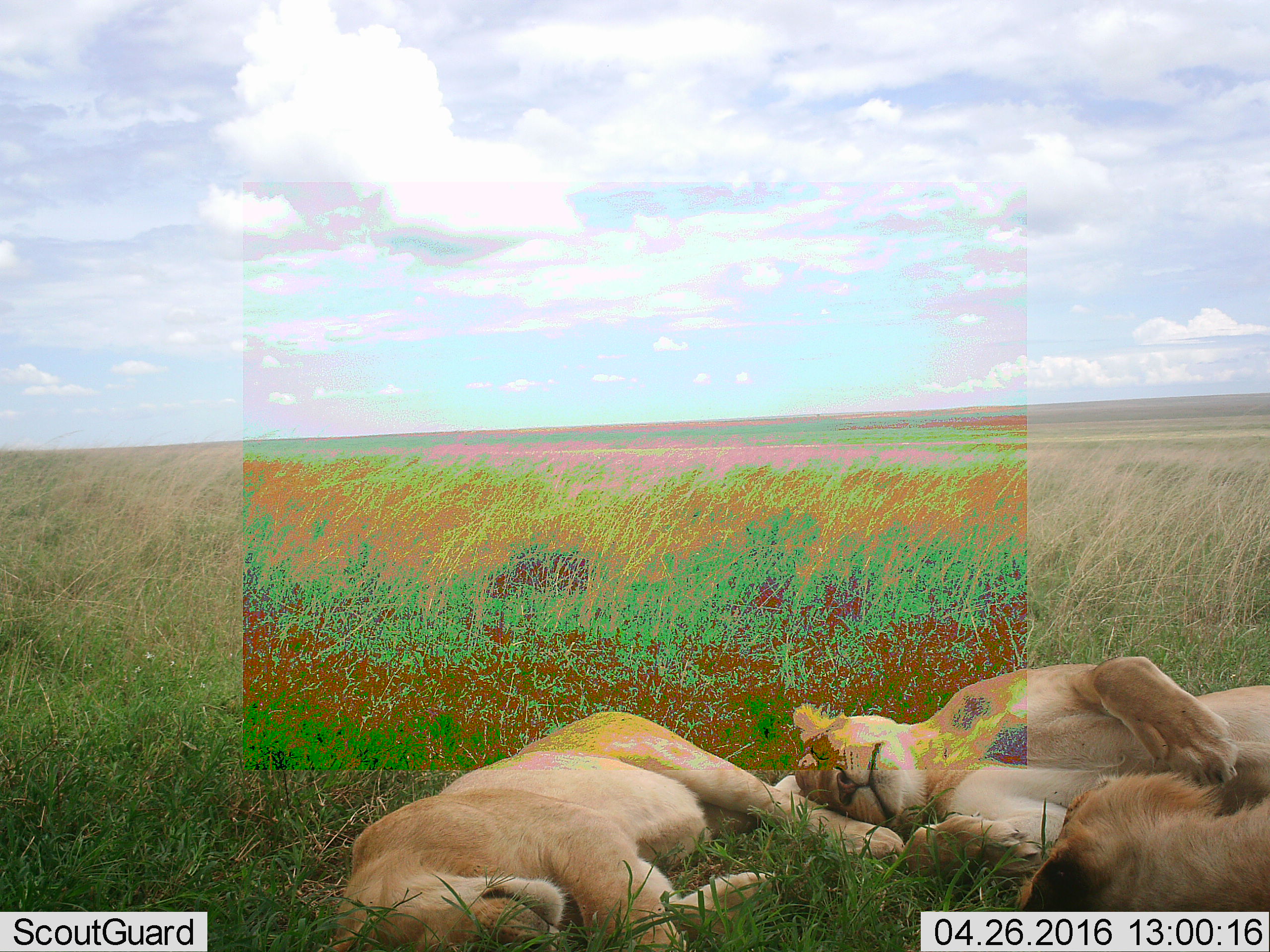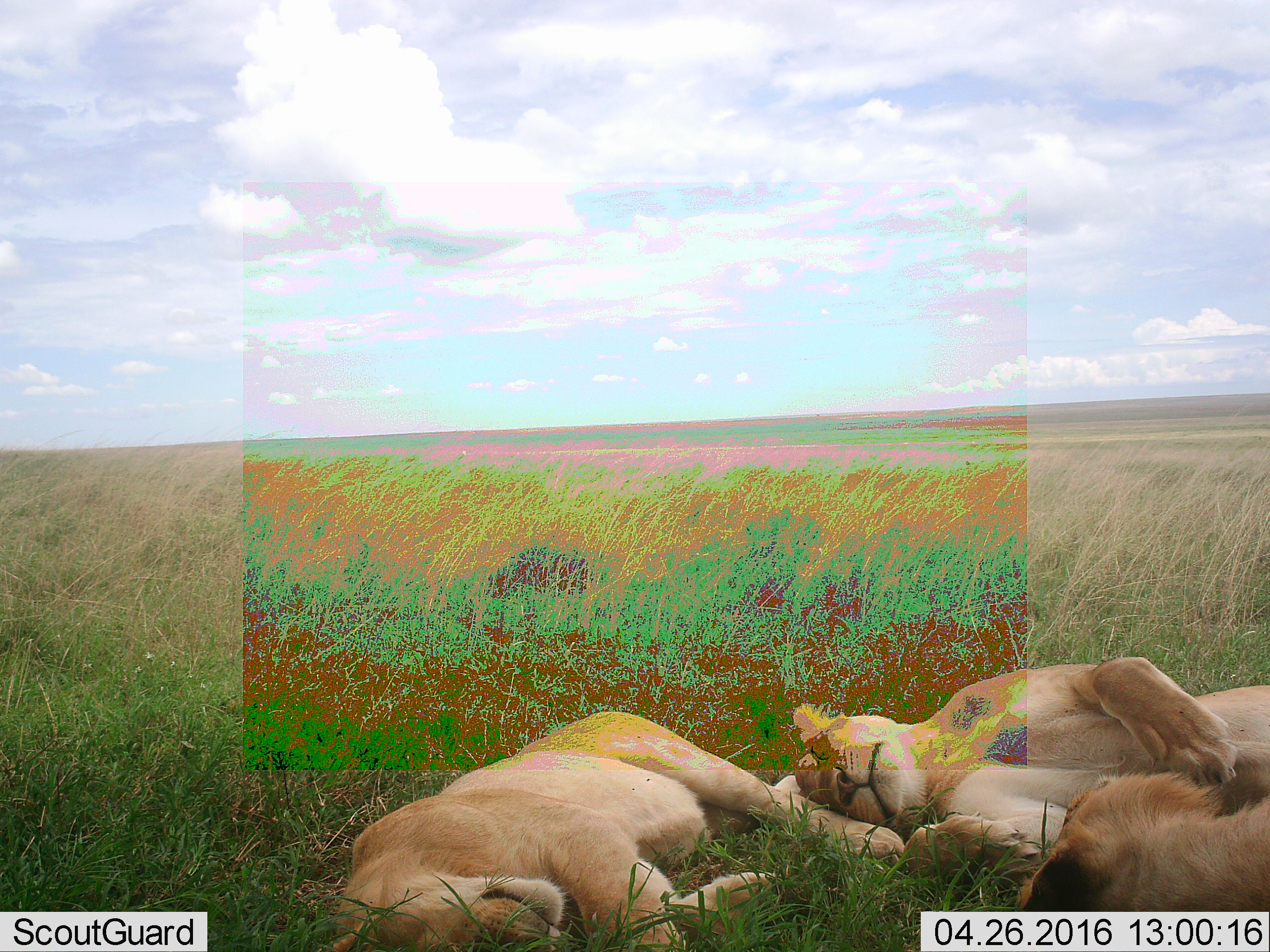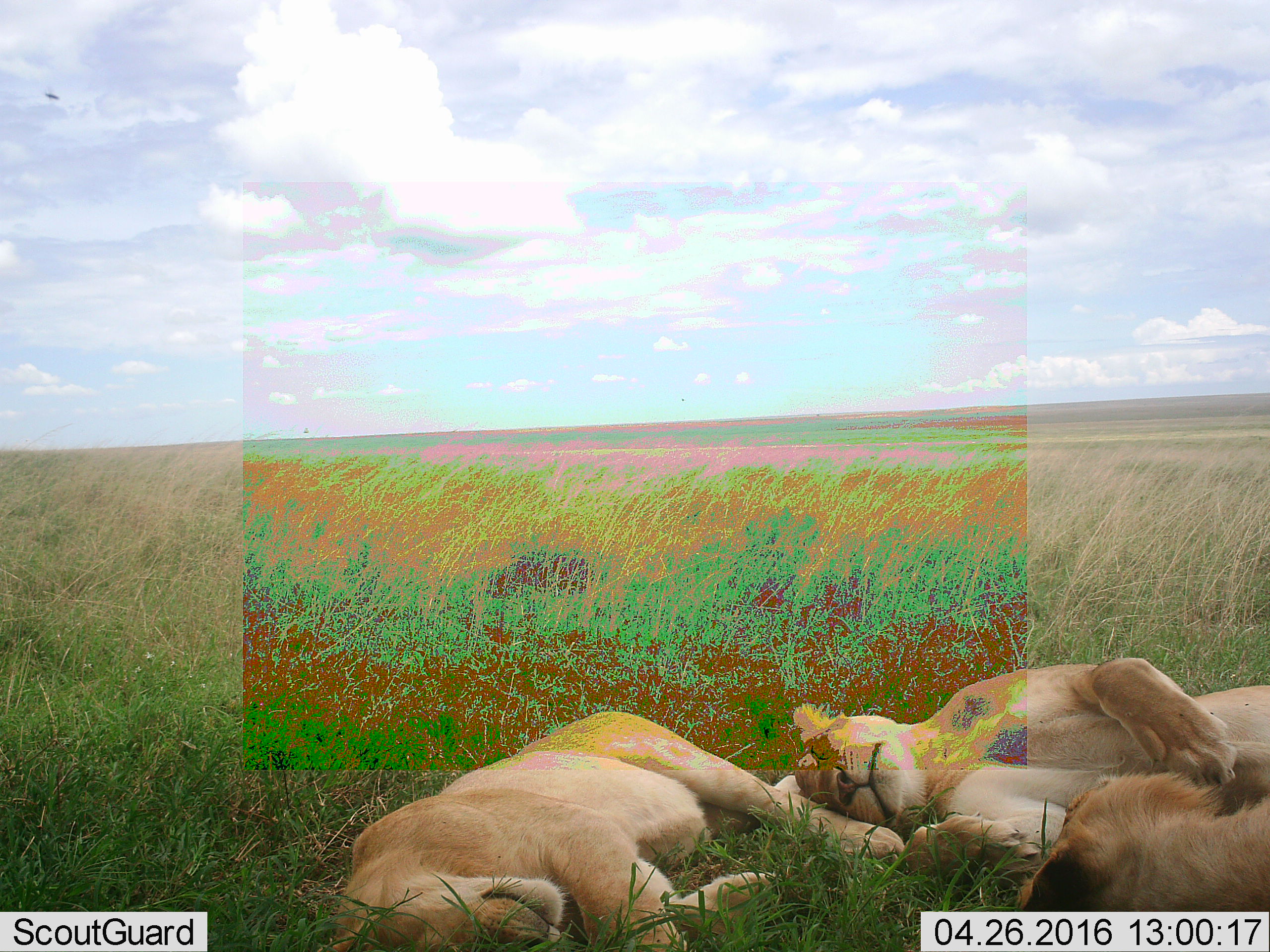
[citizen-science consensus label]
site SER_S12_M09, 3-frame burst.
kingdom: Animalia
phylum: Chordata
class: Mammalia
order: Carnivora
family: Felidae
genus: Panthera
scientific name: Panthera leo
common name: lion female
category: lionfemale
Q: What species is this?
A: Lionfemale (lion female) (Panthera leo).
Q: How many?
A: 3.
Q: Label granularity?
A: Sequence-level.